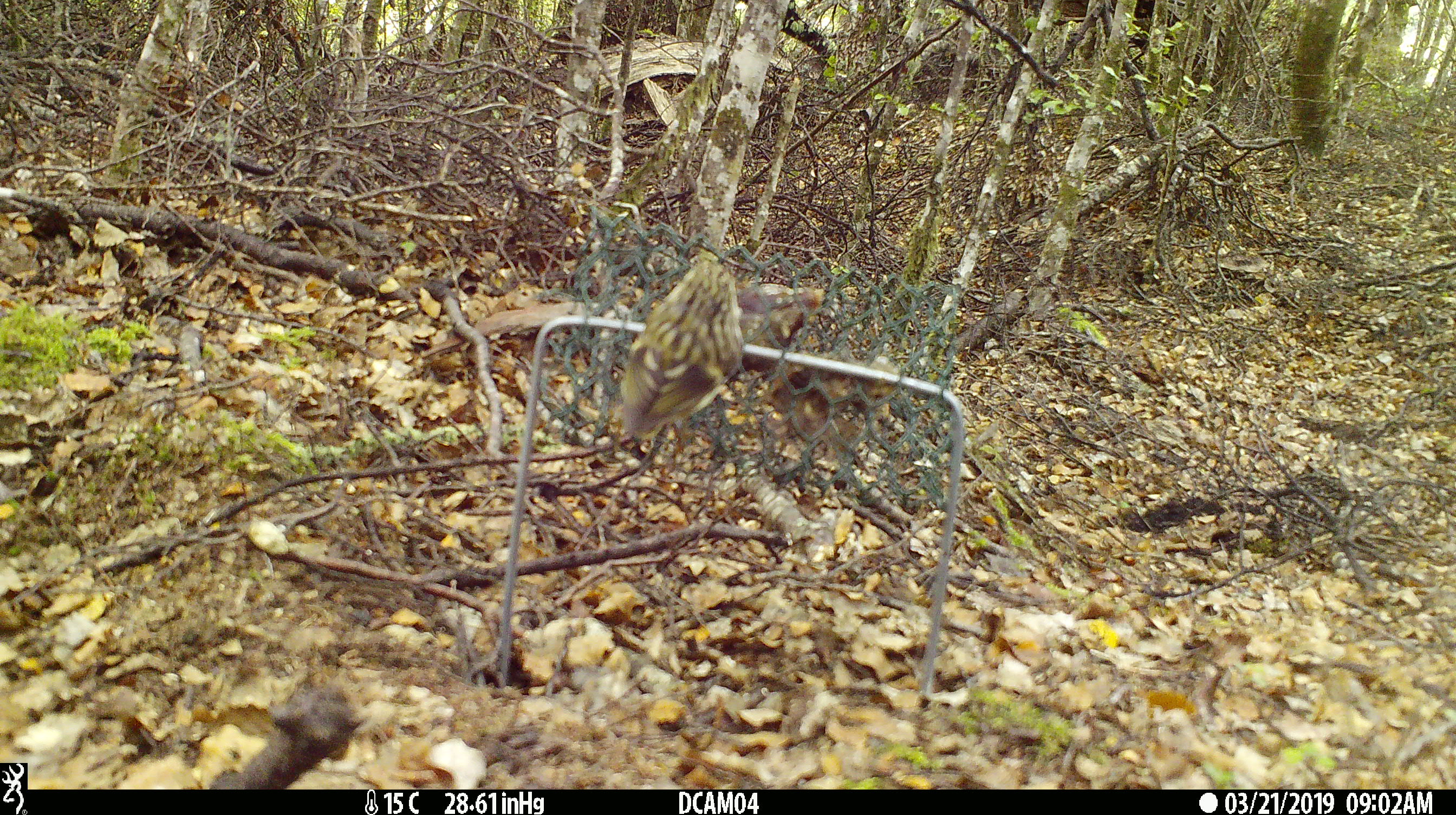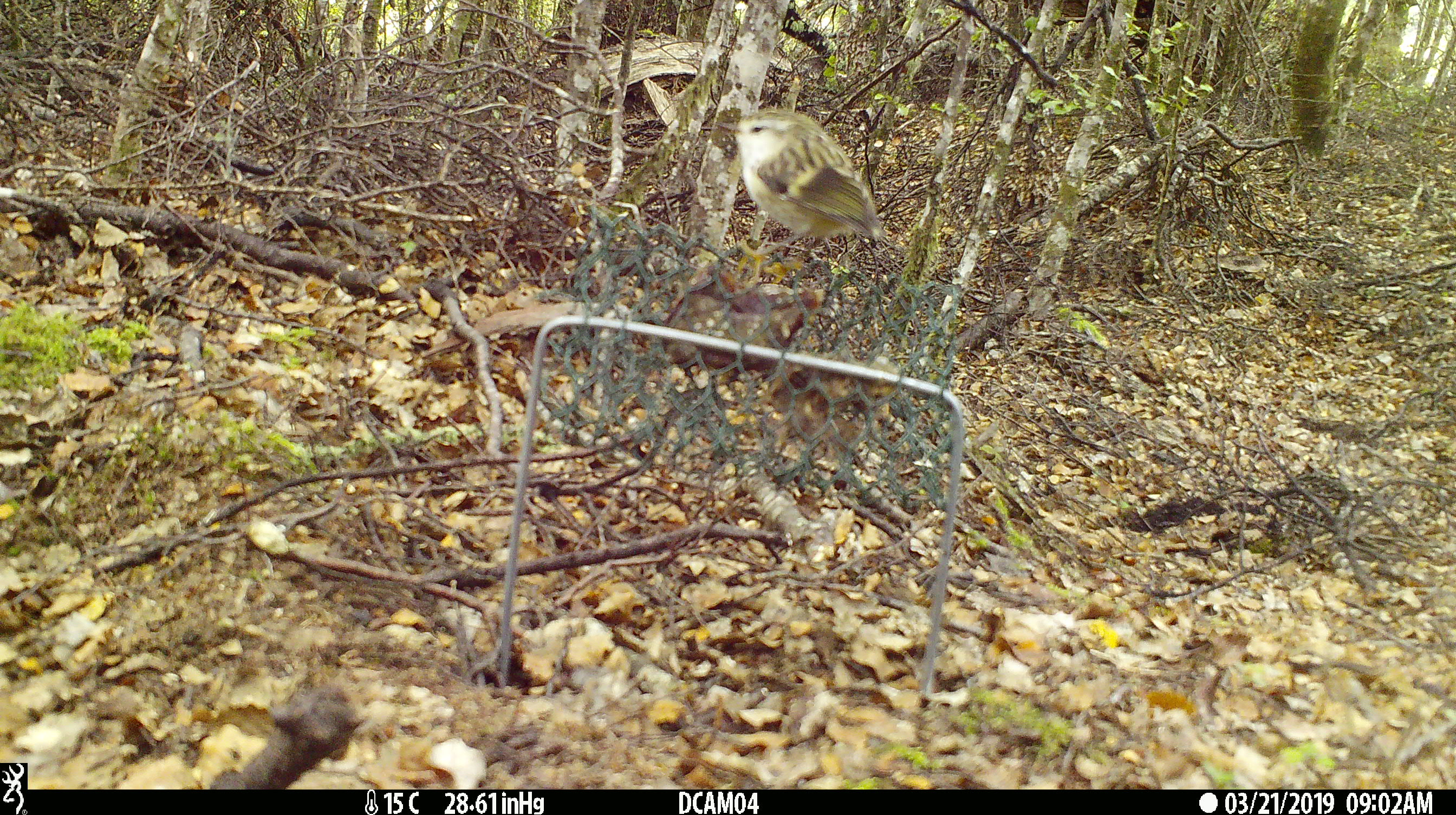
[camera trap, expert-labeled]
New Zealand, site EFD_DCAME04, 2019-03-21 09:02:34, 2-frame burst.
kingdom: Animalia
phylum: Chordata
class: Aves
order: Passeriformes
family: Acanthisittidae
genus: Acanthisitta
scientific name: Acanthisitta chloris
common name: rifleman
Rifleman (Acanthisitta chloris).